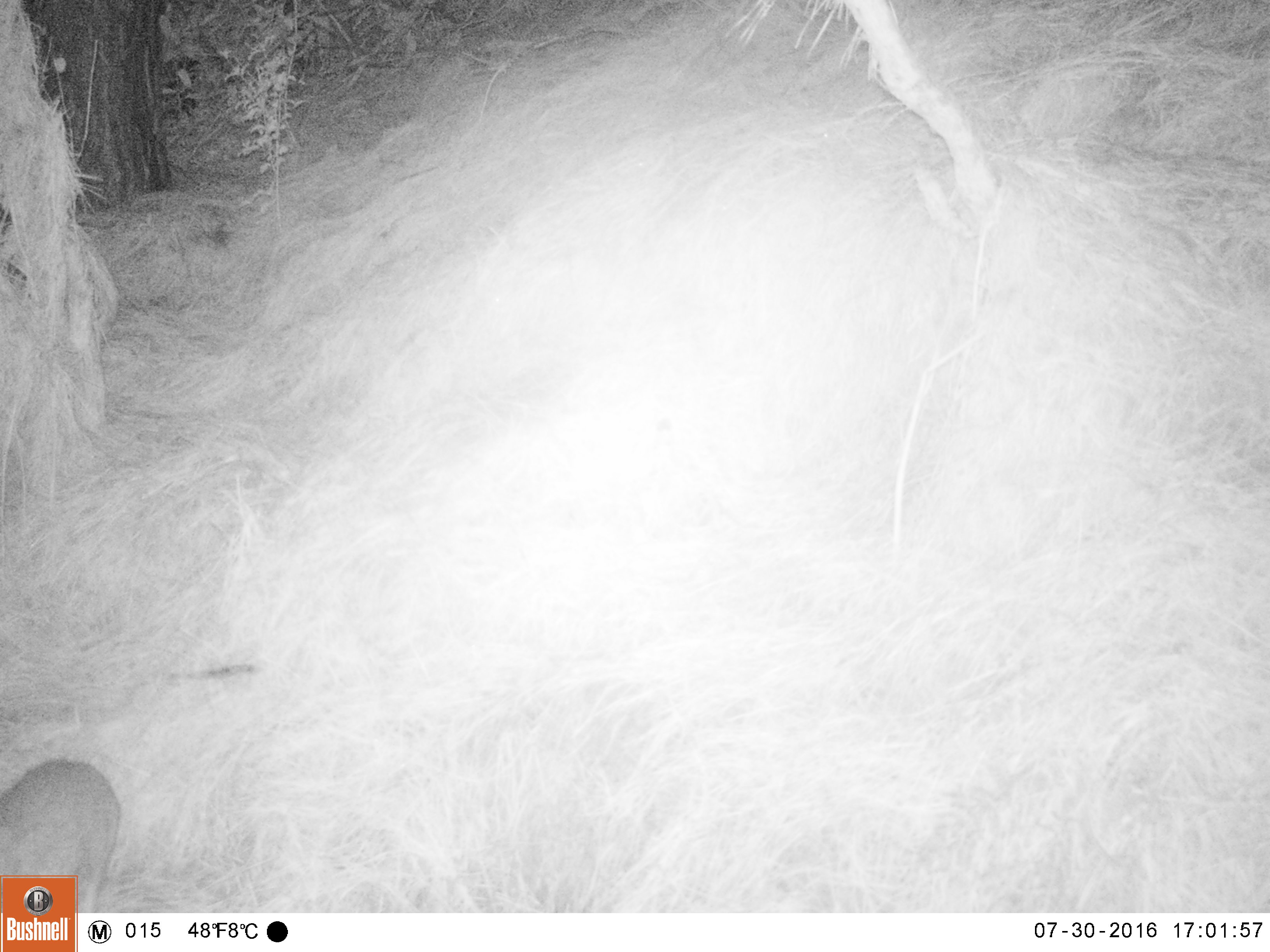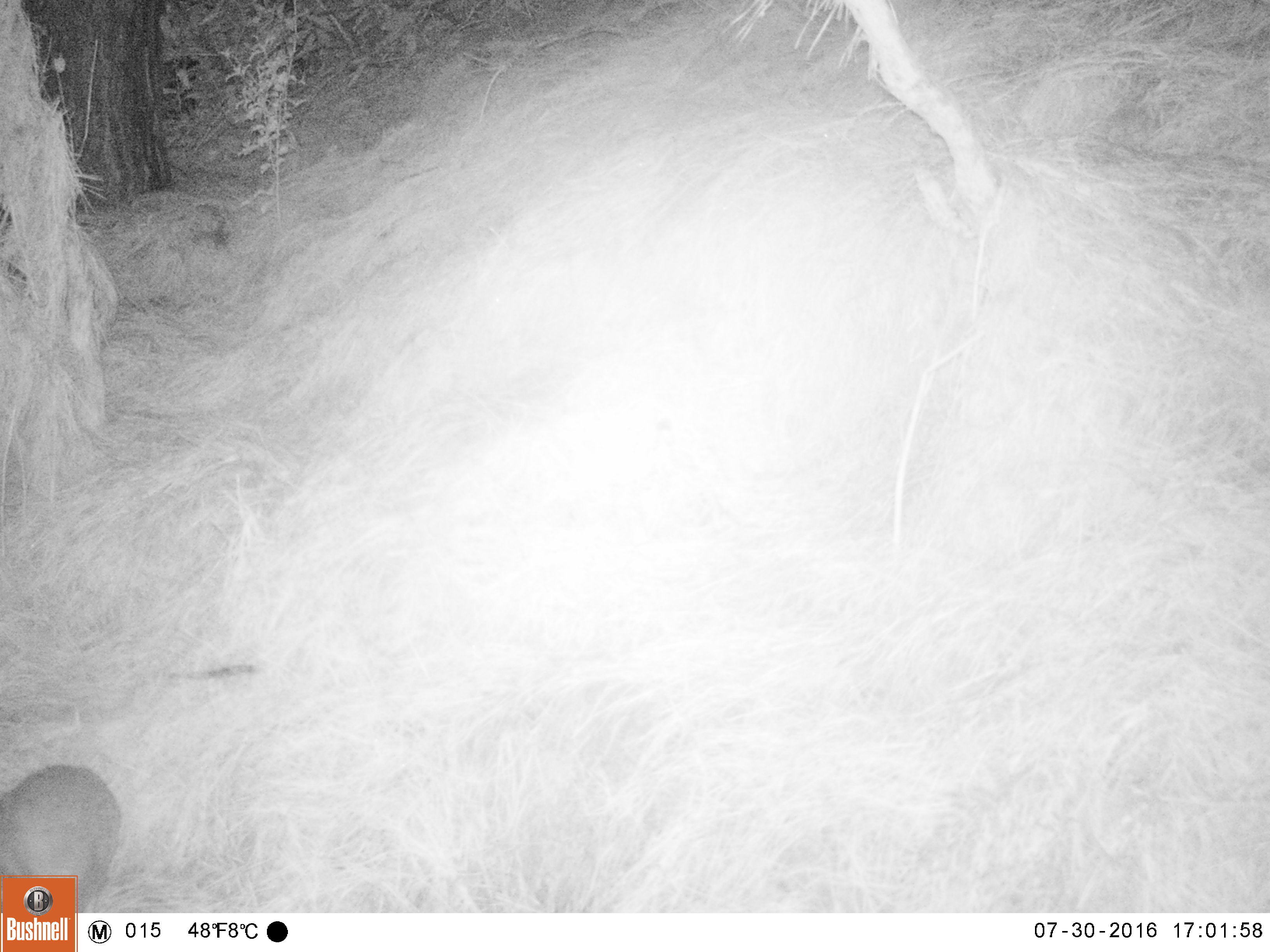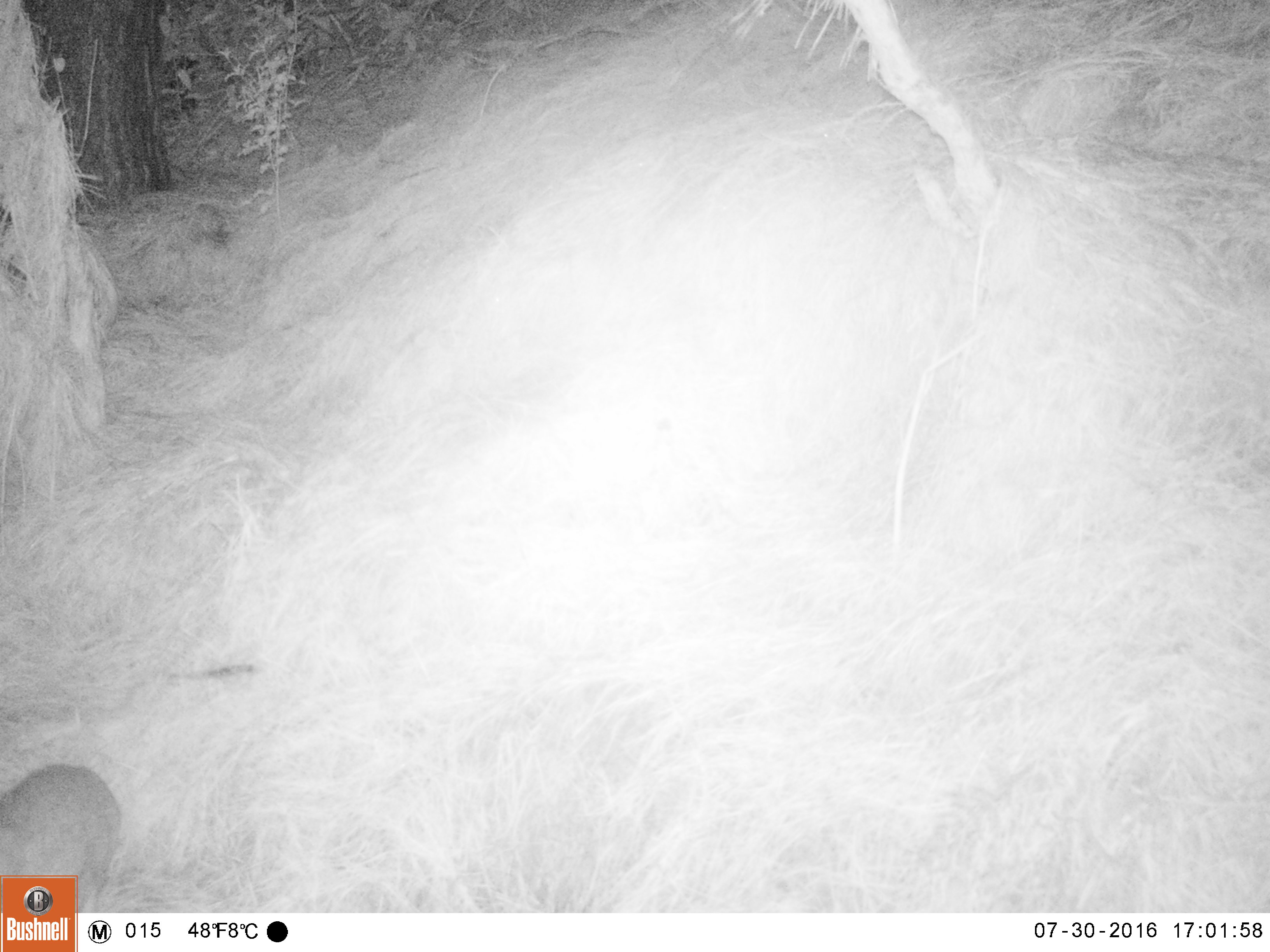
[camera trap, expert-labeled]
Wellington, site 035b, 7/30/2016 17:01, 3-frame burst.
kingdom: Animalia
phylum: Chordata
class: Mammalia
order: Lagomorpha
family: Leporidae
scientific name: Leporidae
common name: rabbit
Rabbit (Leporidae).